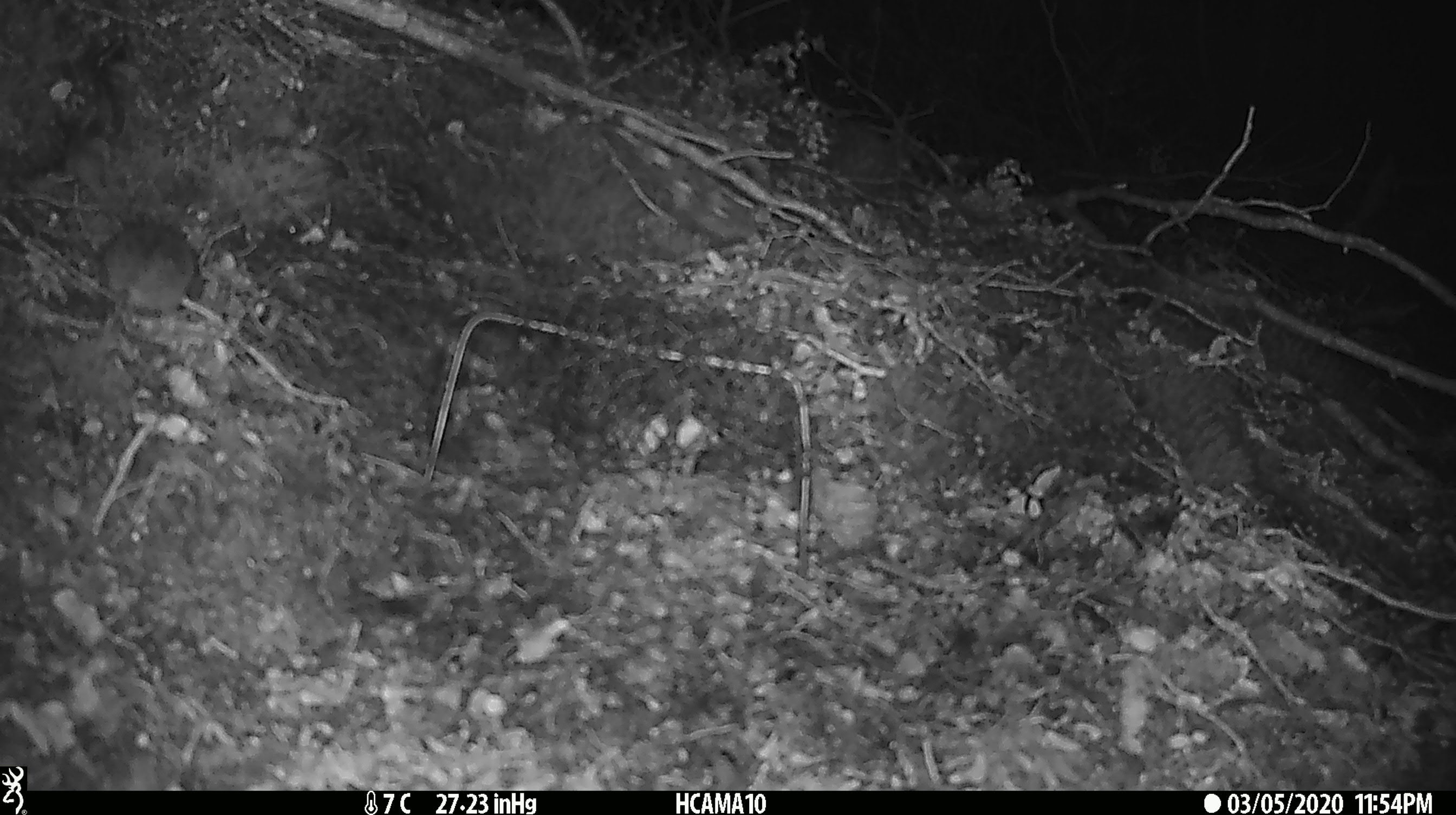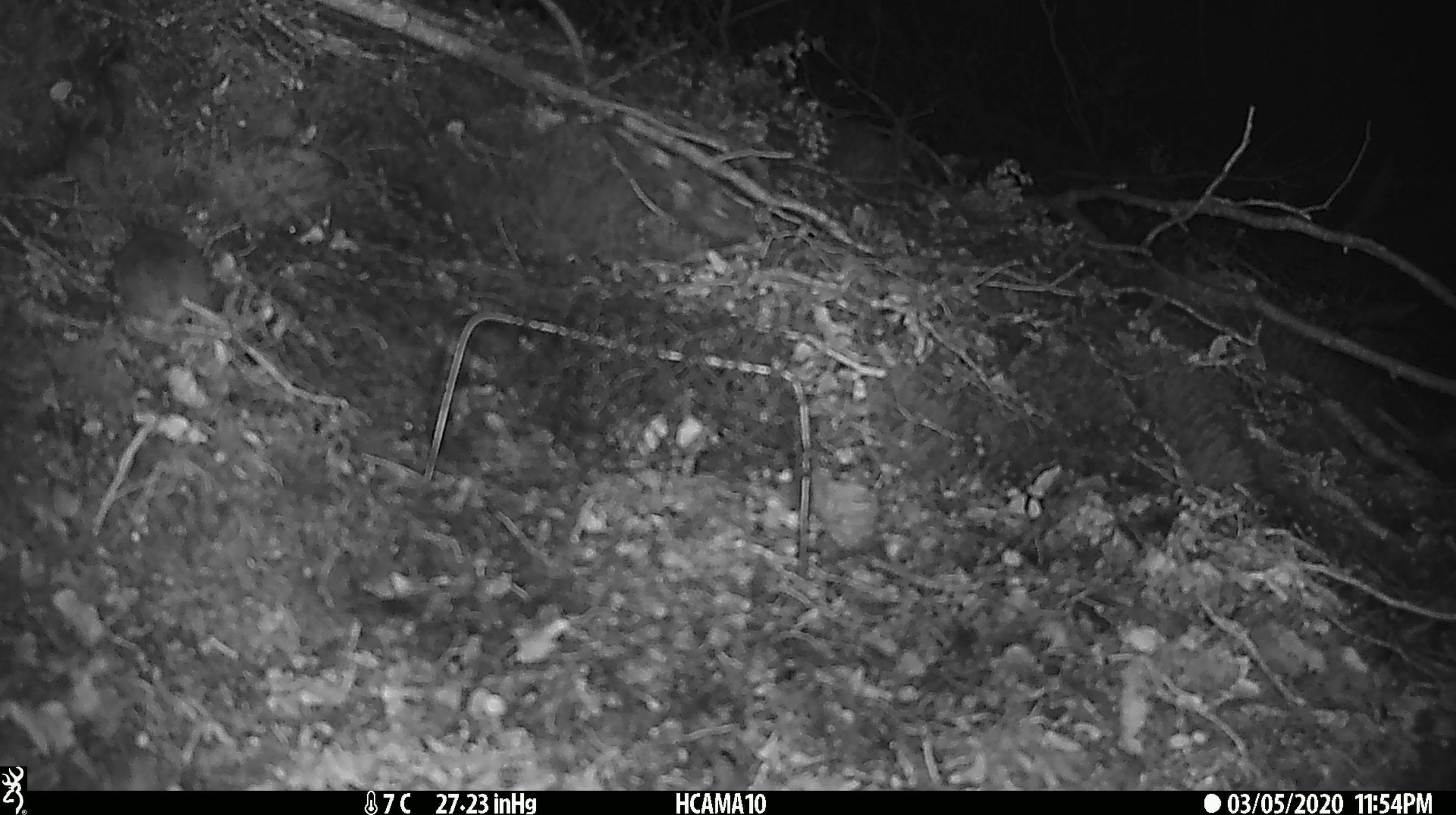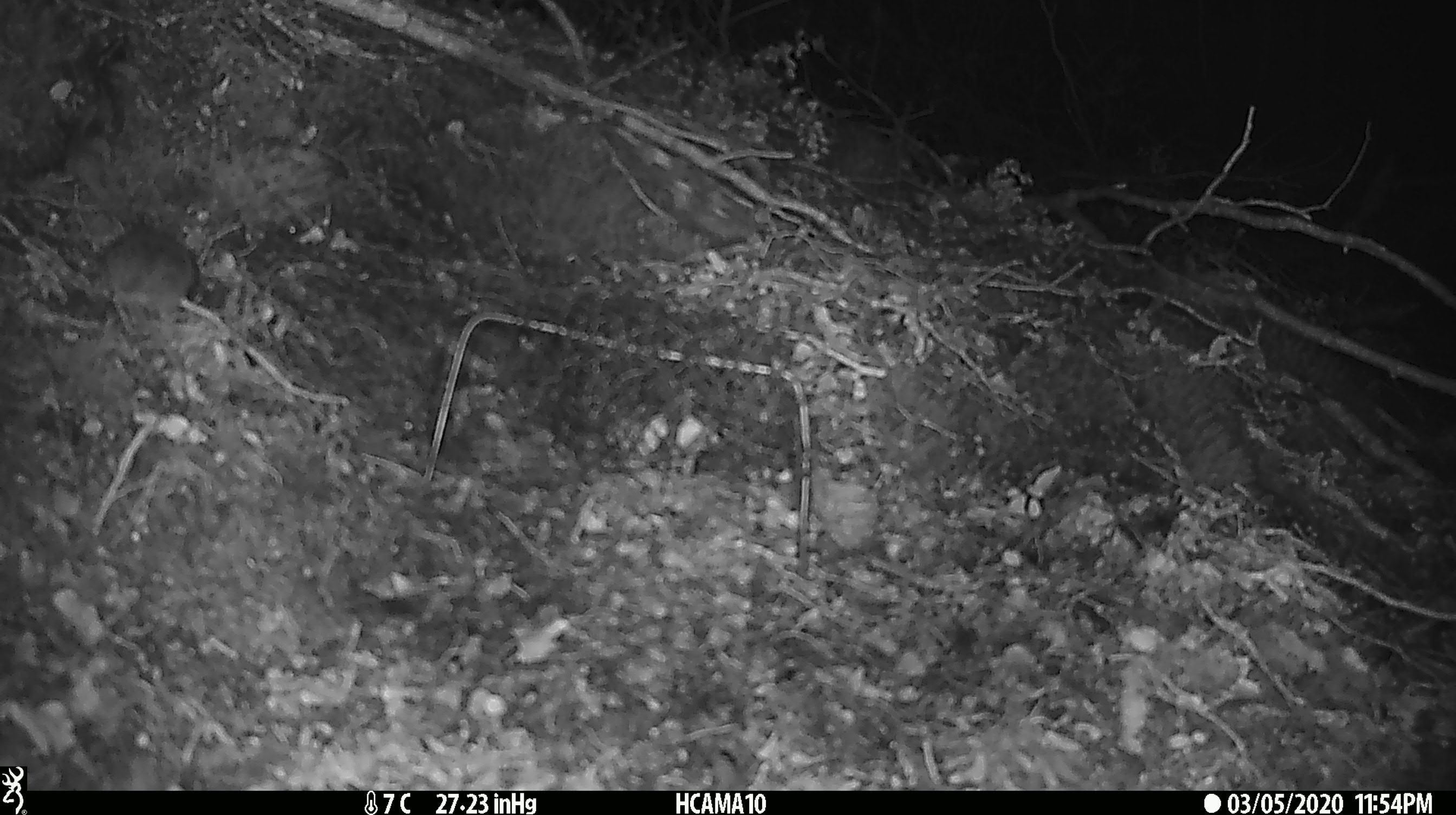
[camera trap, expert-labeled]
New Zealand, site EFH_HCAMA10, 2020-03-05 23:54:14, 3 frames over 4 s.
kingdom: Animalia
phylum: Chordata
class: Mammalia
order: Rodentia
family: Muridae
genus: Mus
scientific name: Mus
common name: mouse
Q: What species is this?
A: Mouse (Mus).